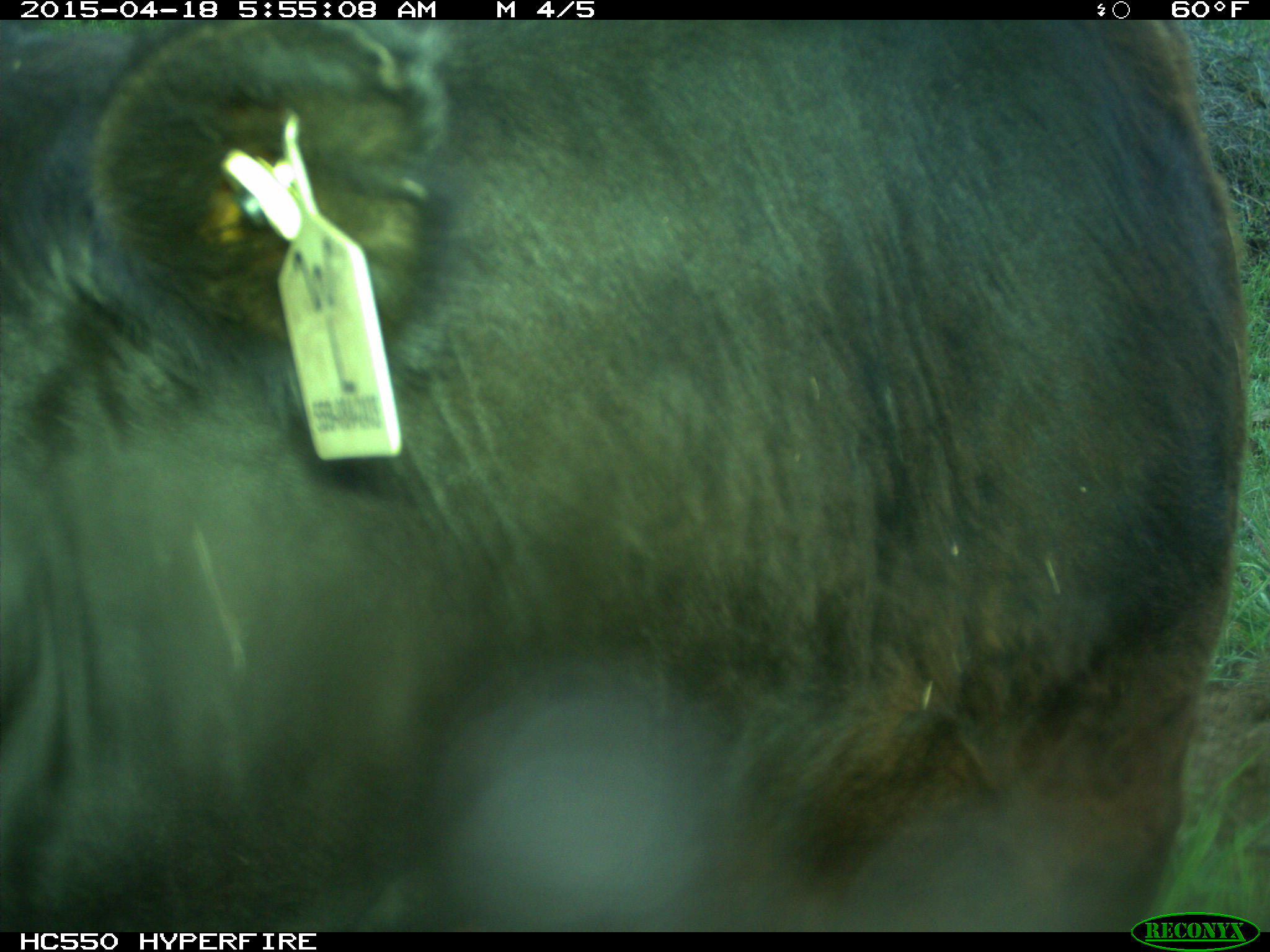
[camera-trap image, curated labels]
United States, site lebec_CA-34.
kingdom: Animalia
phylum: Chordata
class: Mammalia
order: Artiodactyla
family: Bovidae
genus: Bos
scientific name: Bos taurus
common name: domestic cow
Bos taurus (domestic cow).